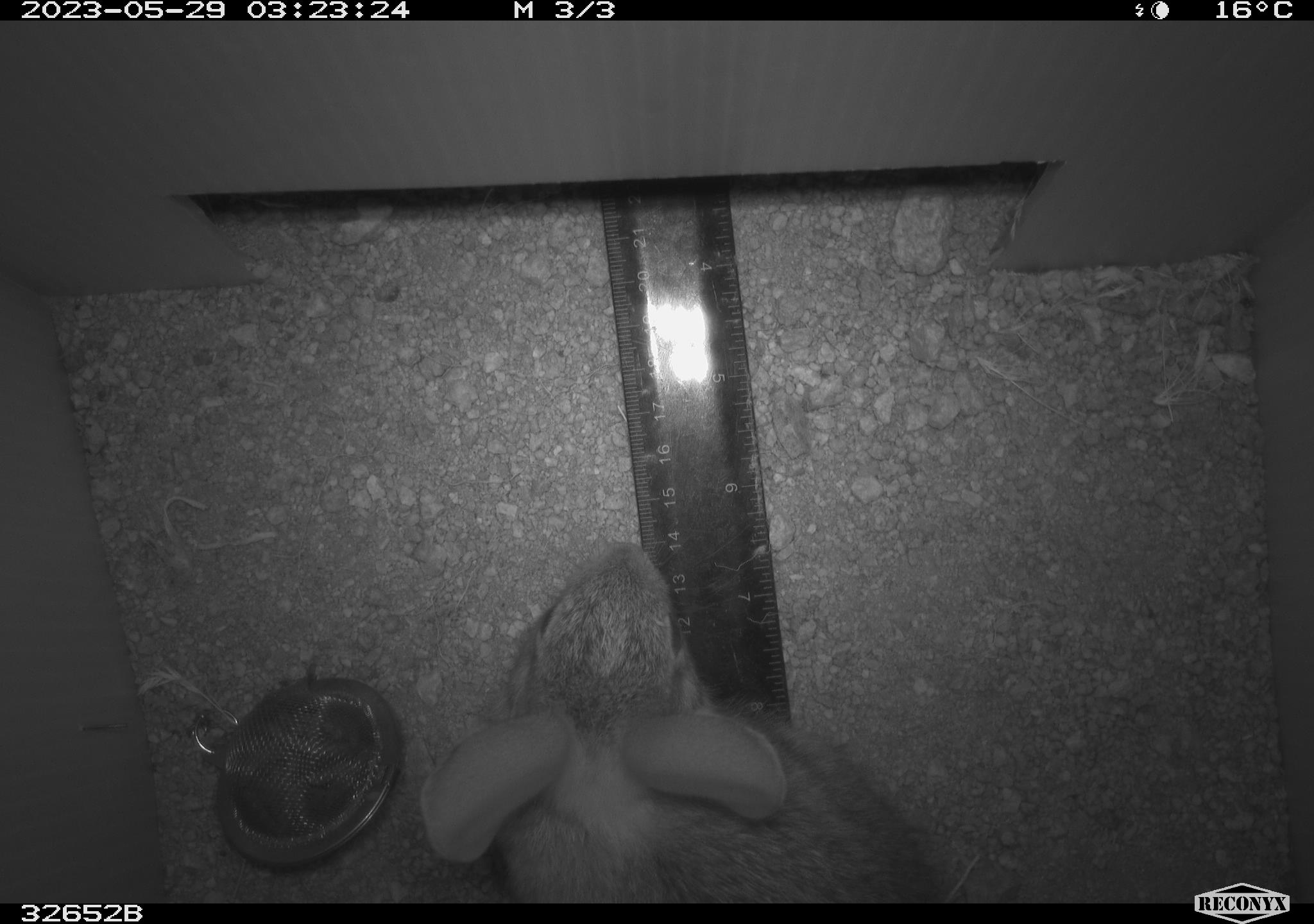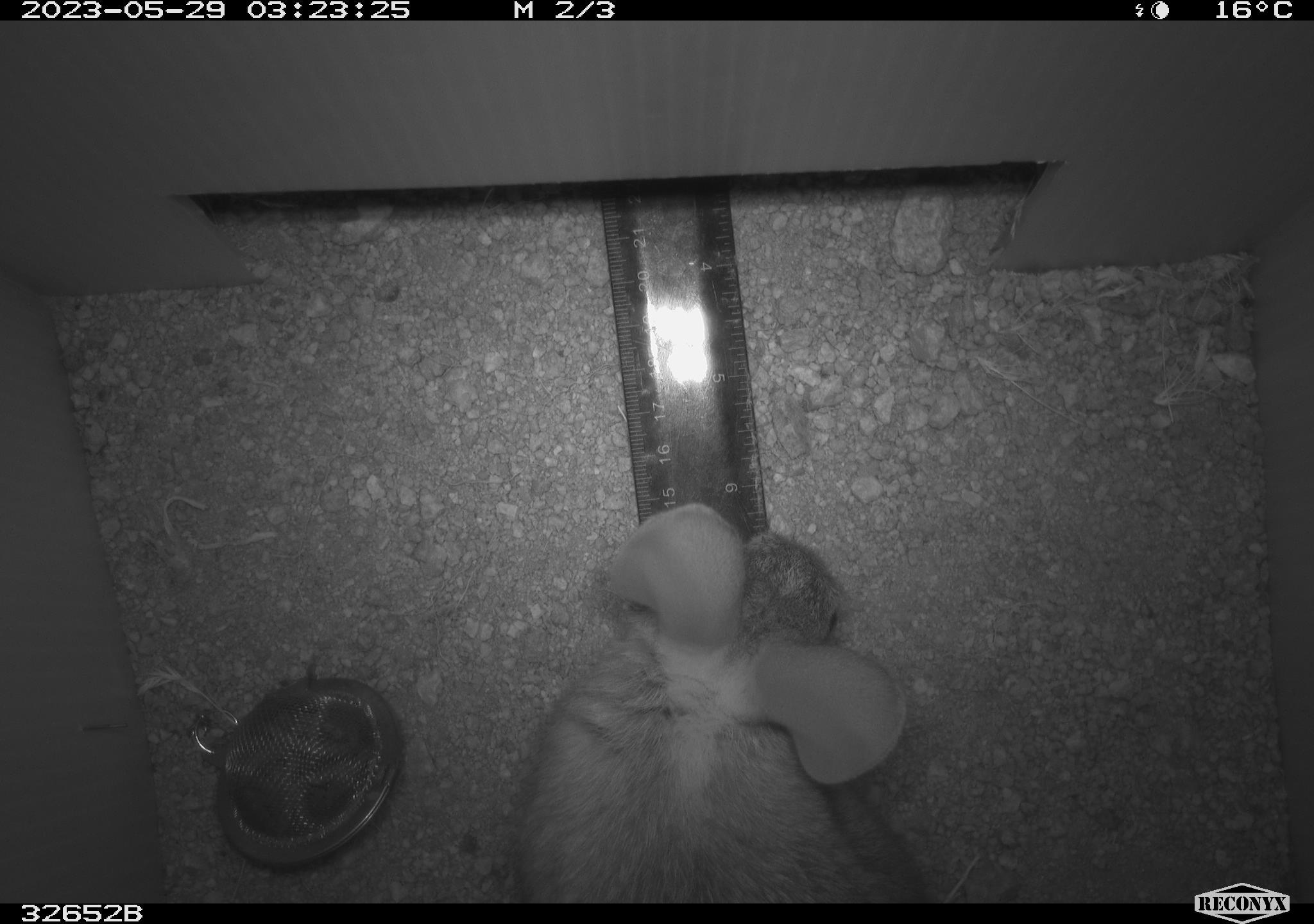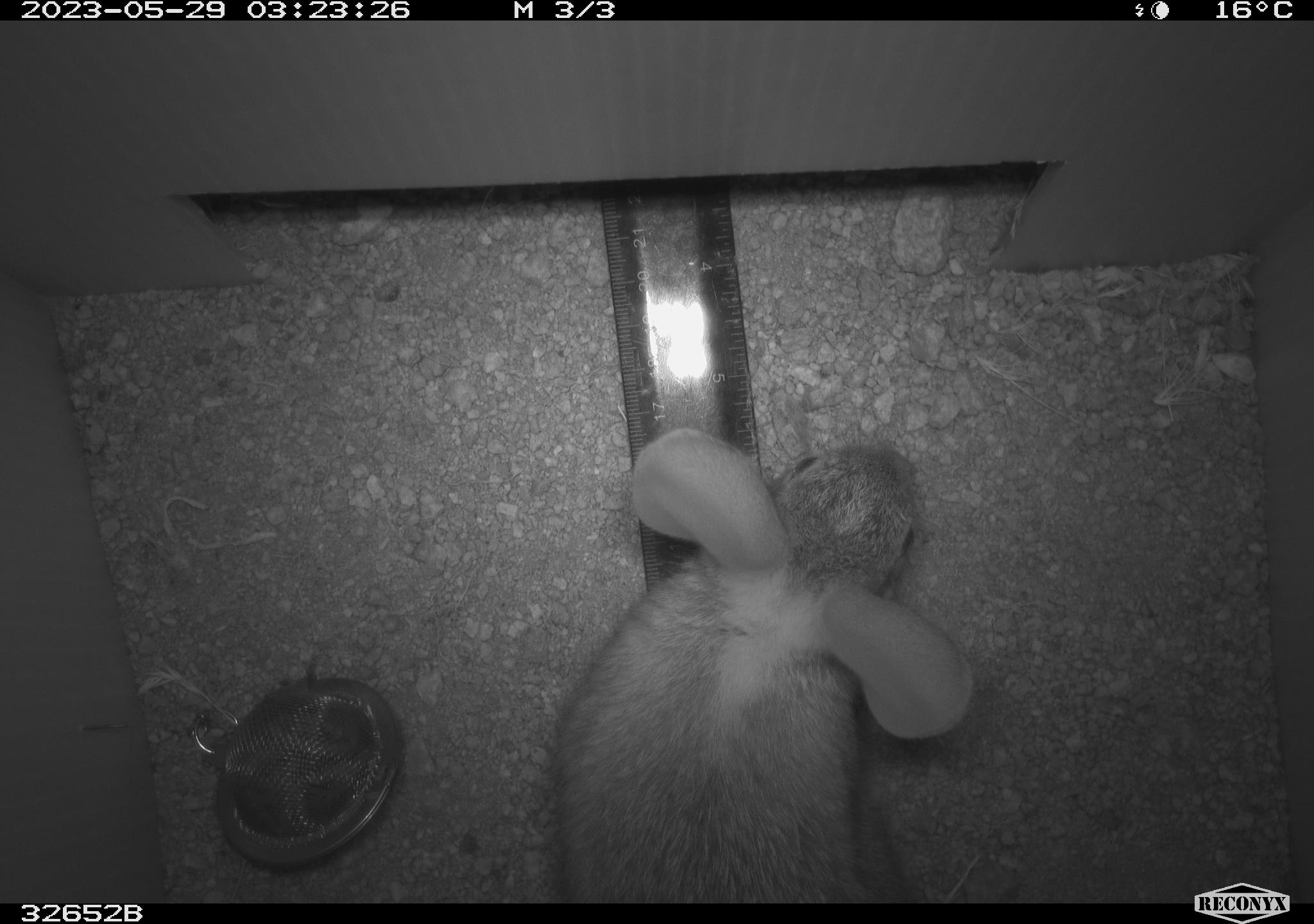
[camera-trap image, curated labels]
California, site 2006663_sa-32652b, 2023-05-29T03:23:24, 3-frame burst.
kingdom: Animalia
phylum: Chordata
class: Mammalia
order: Lagomorpha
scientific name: Lagomorpha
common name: hares, rabbits, and pikas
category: lagomorpha order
Lagomorpha order (hares, rabbits, and pikas) (Lagomorpha).